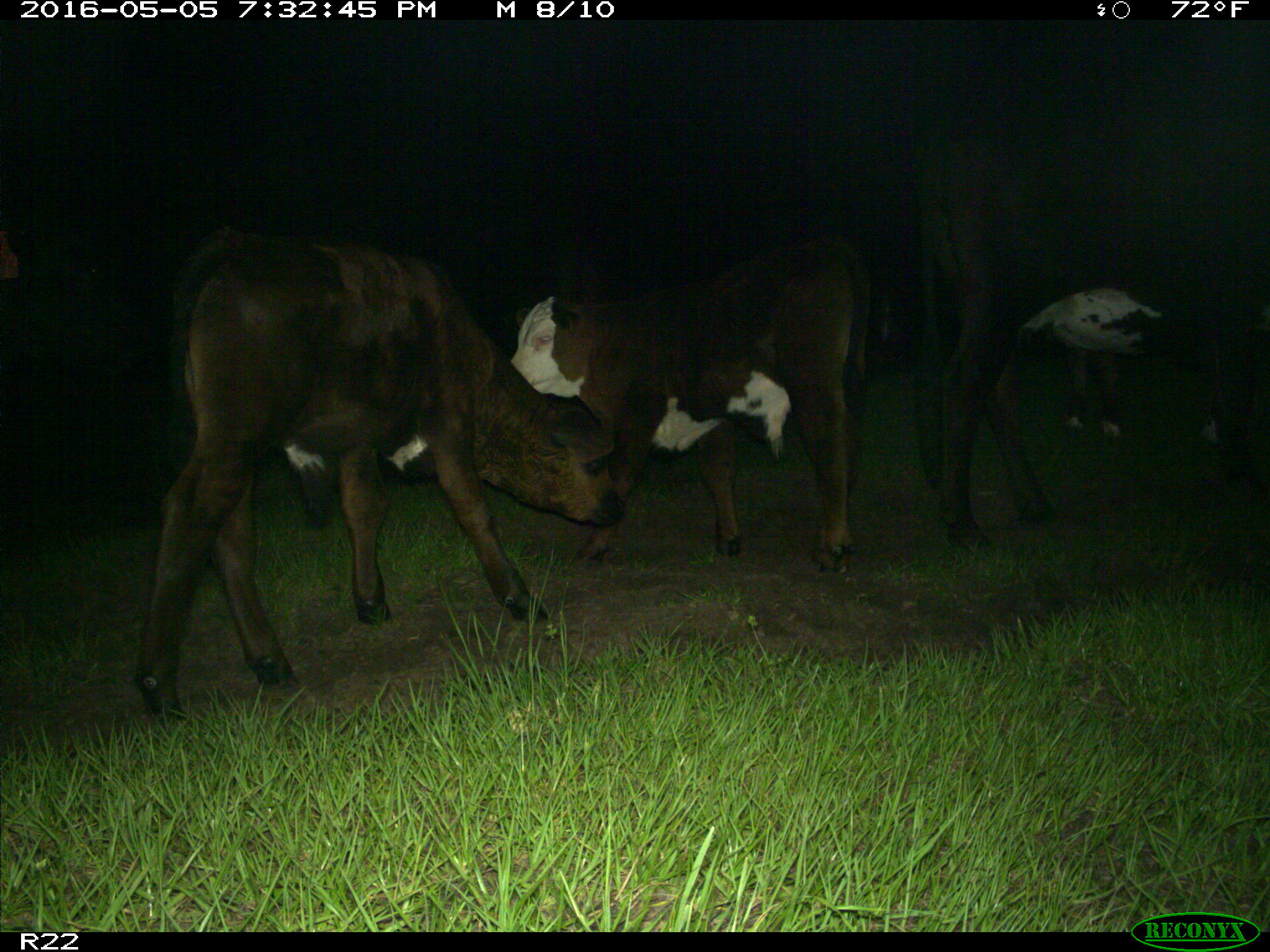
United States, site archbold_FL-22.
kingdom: Animalia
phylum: Chordata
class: Mammalia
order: Artiodactyla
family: Bovidae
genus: Bos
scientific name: Bos taurus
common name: domestic cow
Bos taurus (domestic cow).